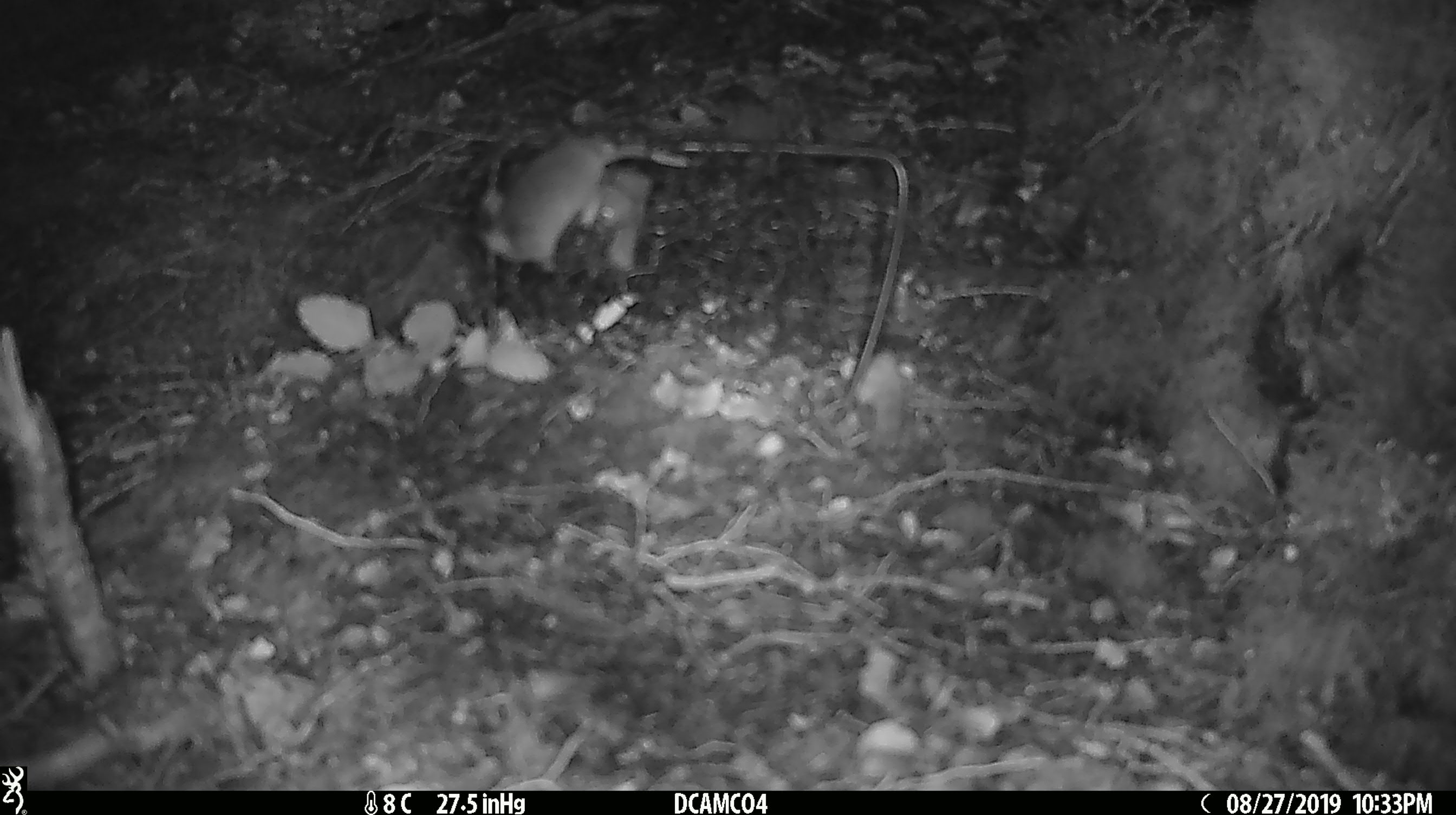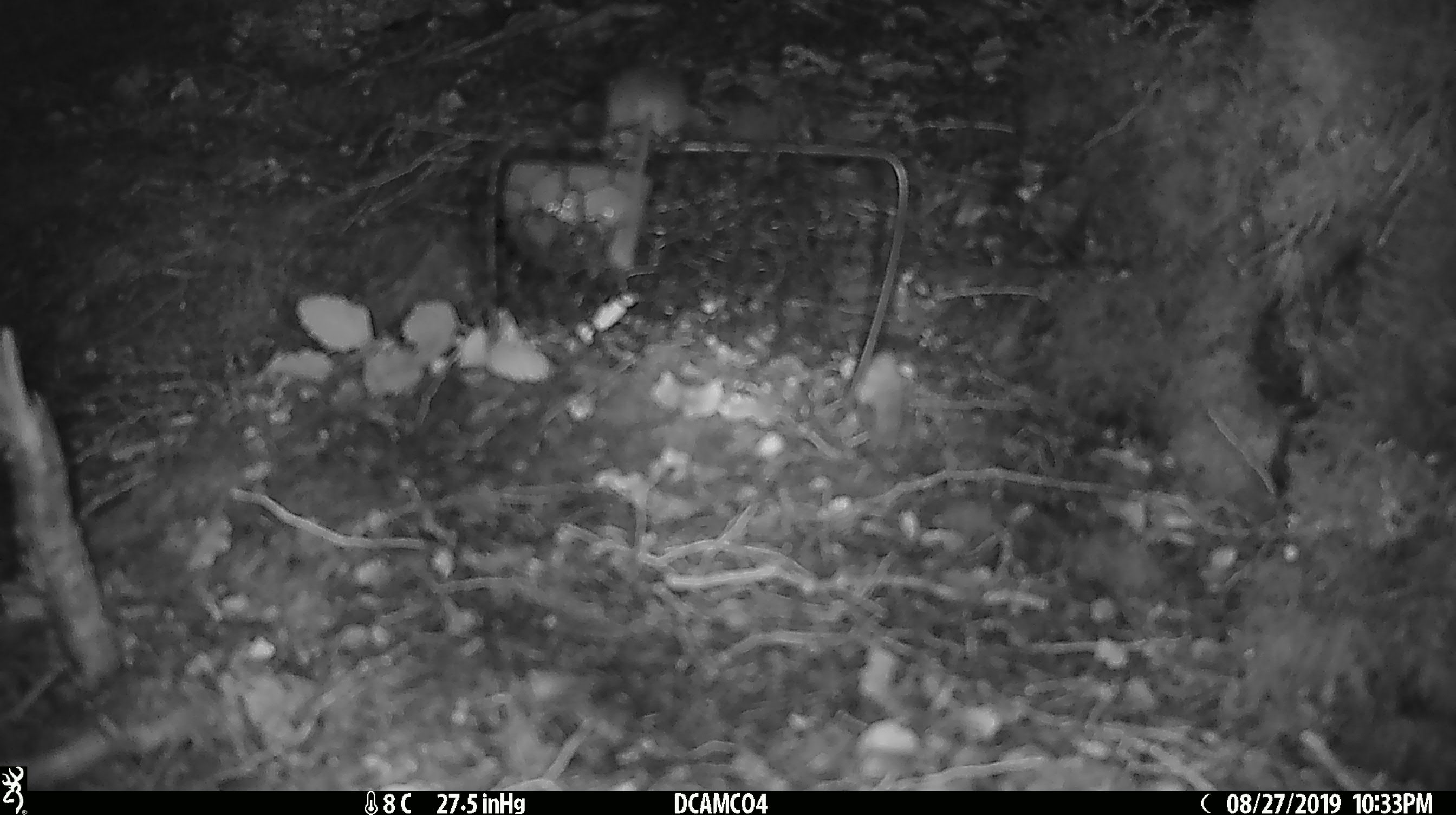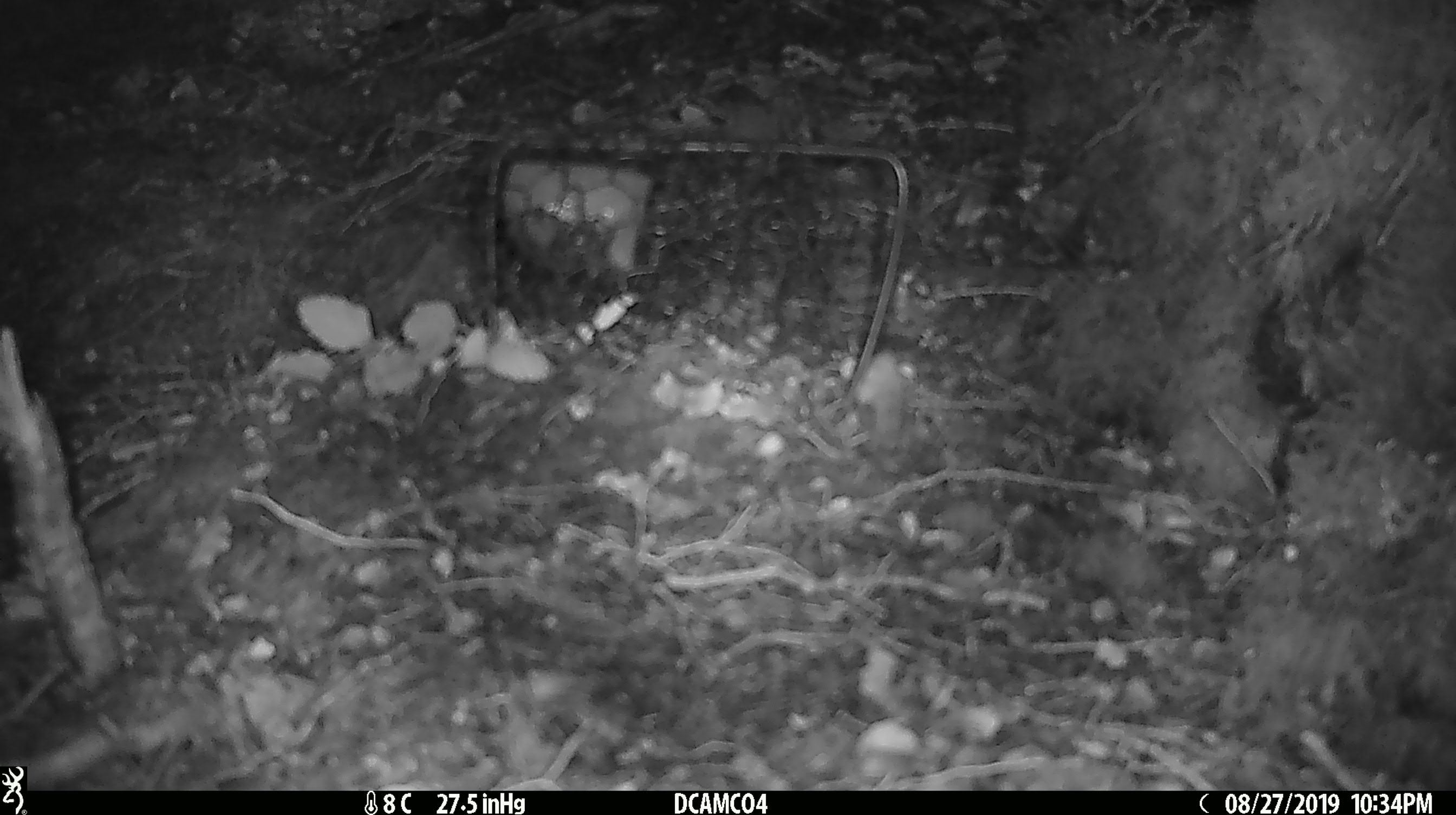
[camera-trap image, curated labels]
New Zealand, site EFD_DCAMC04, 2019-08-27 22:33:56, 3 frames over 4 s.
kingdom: Animalia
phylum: Chordata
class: Mammalia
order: Rodentia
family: Muridae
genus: Mus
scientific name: Mus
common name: mouse